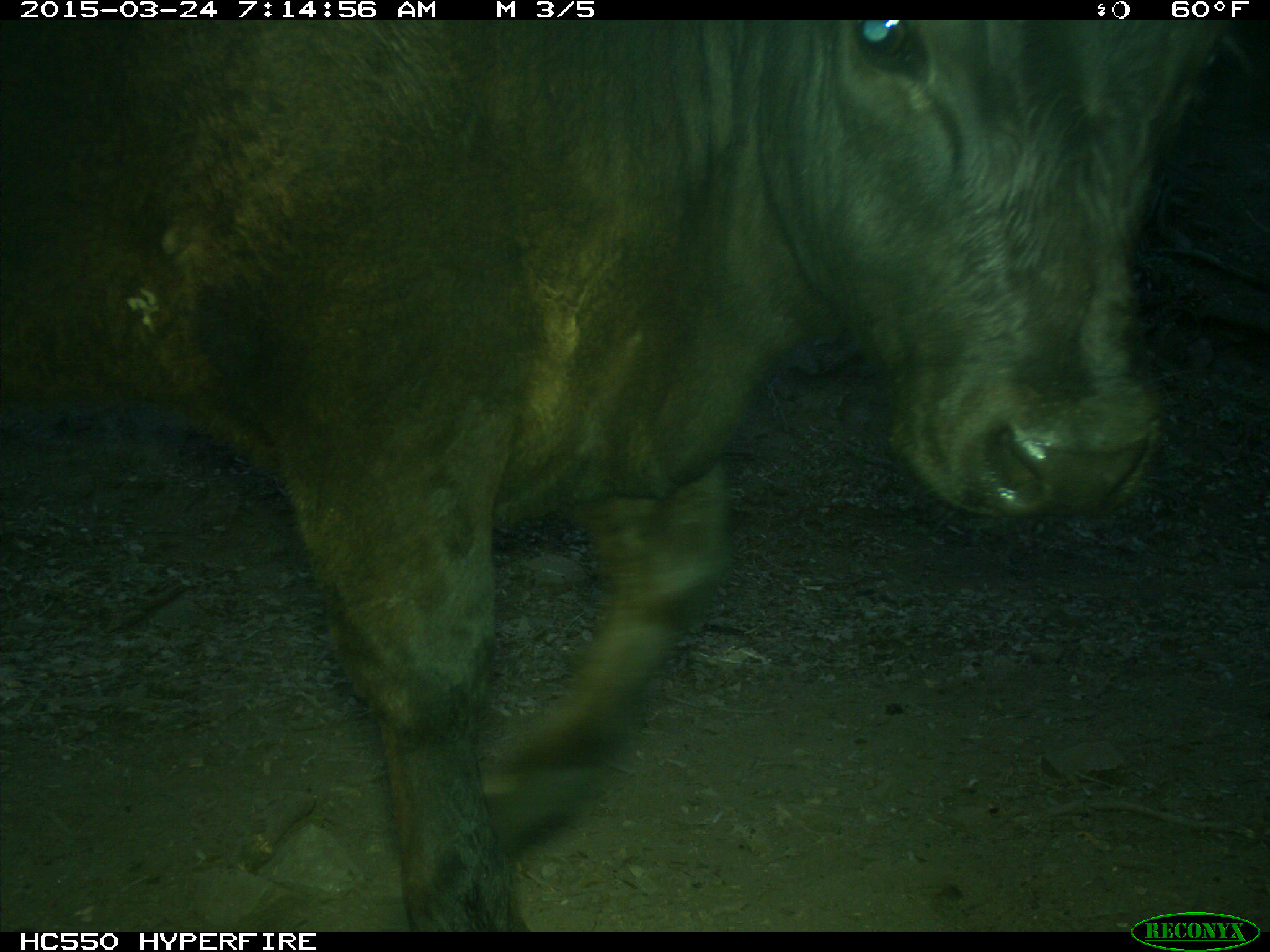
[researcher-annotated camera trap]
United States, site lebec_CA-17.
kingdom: Animalia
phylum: Chordata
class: Mammalia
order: Artiodactyla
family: Bovidae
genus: Bos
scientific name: Bos taurus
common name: domestic cow